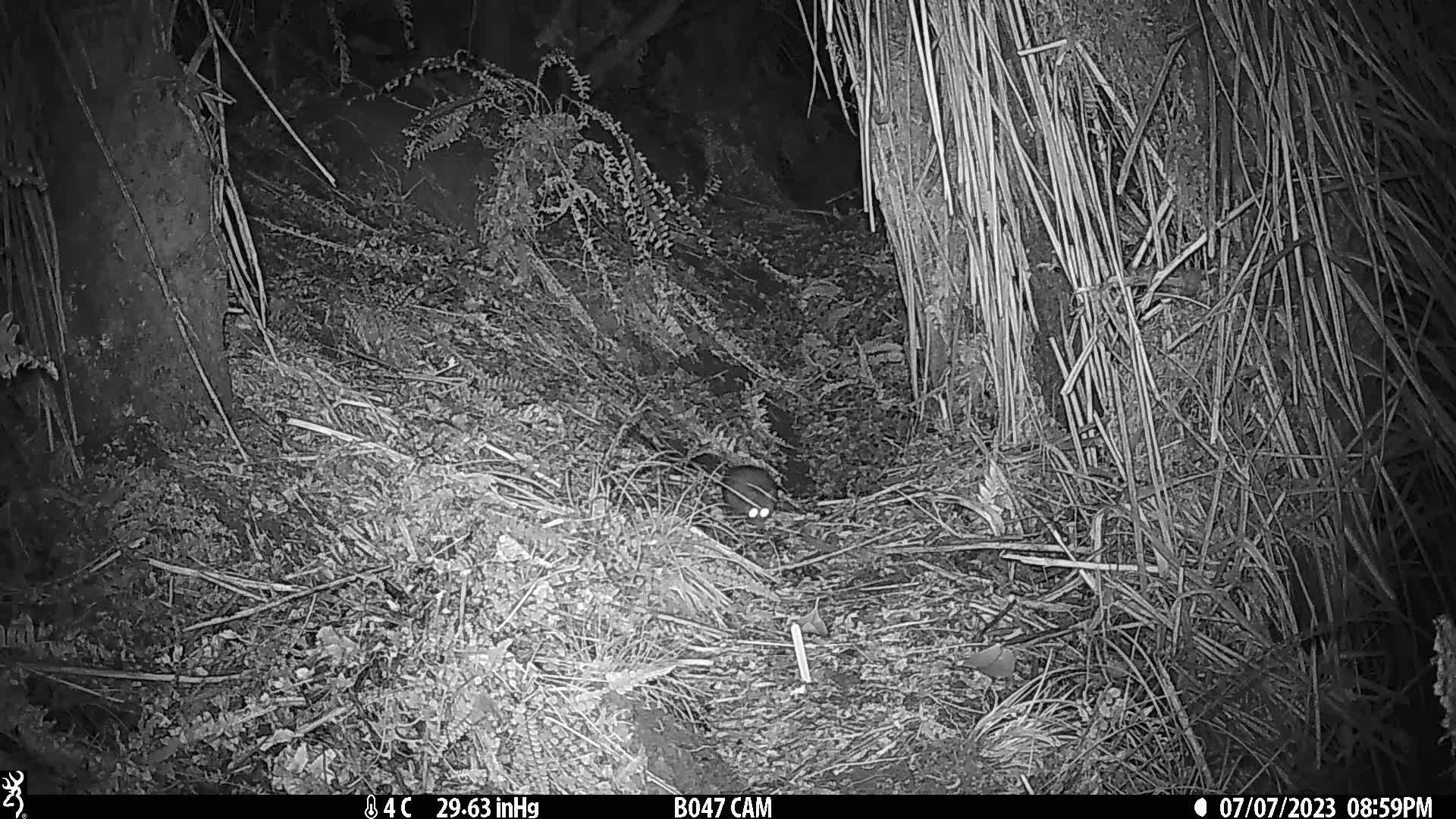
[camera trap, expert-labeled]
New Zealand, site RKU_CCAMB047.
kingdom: Animalia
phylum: Chordata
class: Mammalia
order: Rodentia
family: Muridae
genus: Rattus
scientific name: Rattus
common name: rat